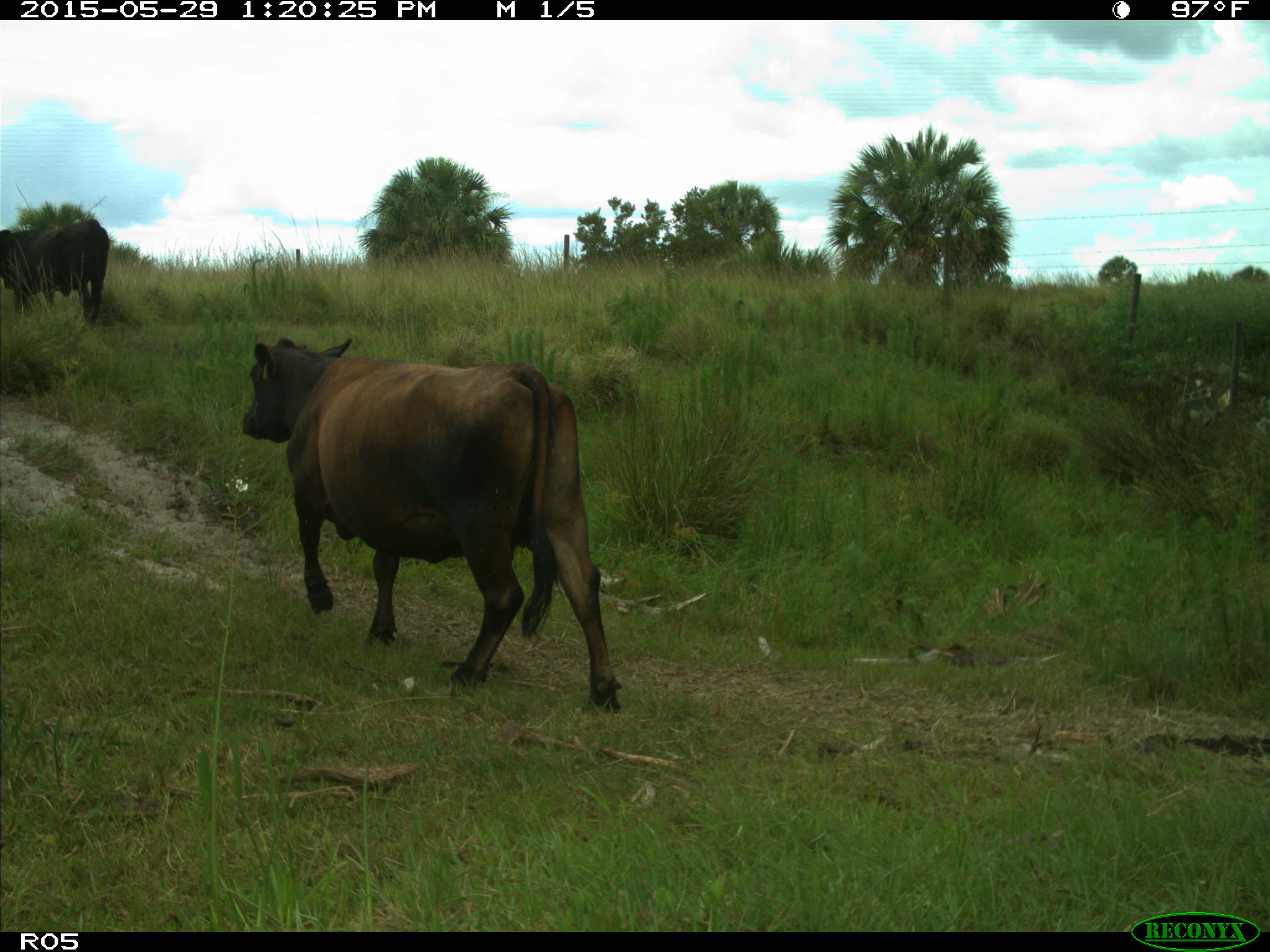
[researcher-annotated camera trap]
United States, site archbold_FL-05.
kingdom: Animalia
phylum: Chordata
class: Mammalia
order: Artiodactyla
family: Bovidae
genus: Bos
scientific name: Bos taurus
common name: domestic cow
Bos taurus (domestic cow).